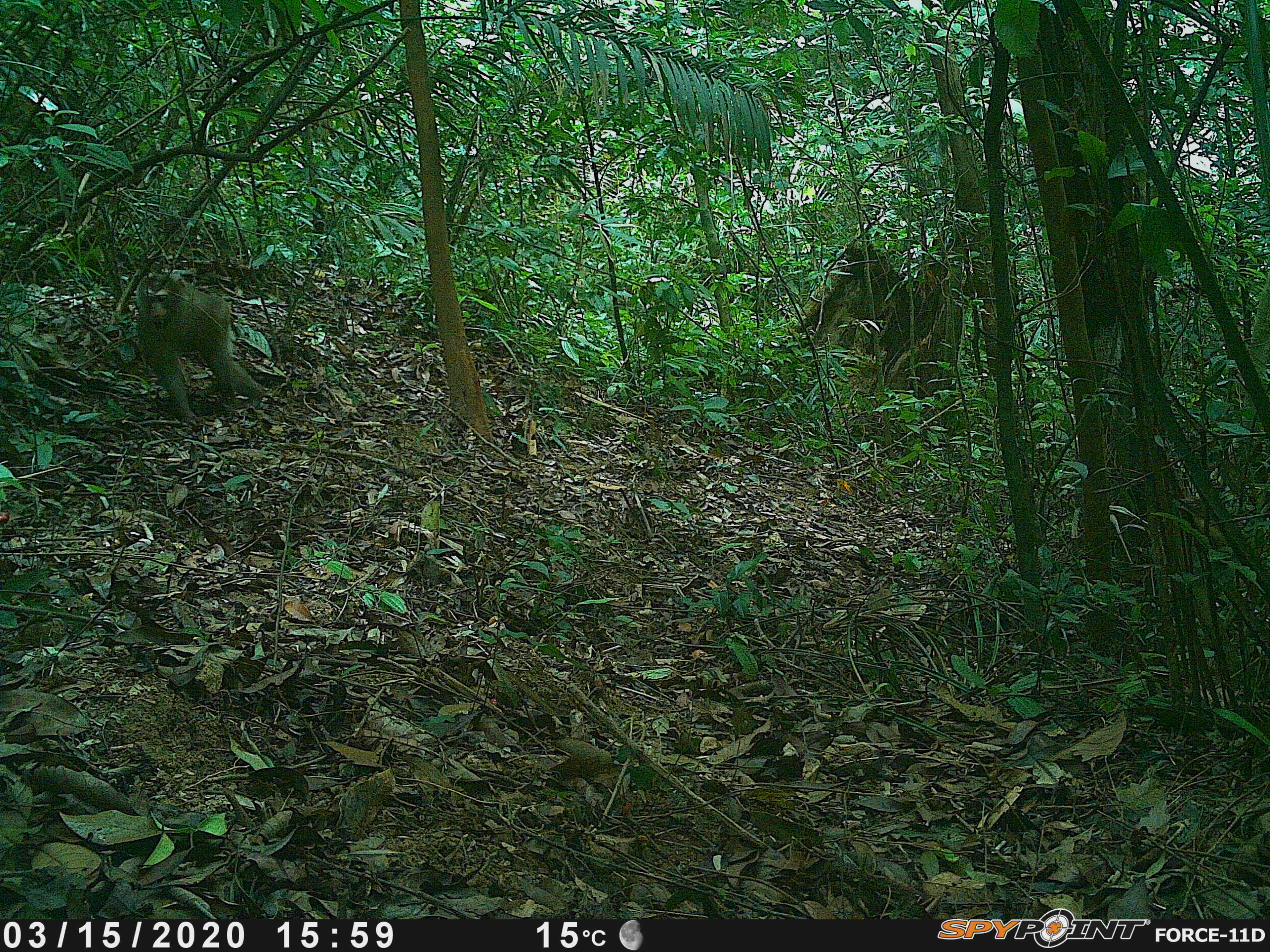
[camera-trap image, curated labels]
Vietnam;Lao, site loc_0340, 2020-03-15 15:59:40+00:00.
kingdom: Animalia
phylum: Chordata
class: Mammalia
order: Primates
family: Cercopithecidae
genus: Macaca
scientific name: Macaca nemestrina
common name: pig-tailed macaque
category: pig tailed macaque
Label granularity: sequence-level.